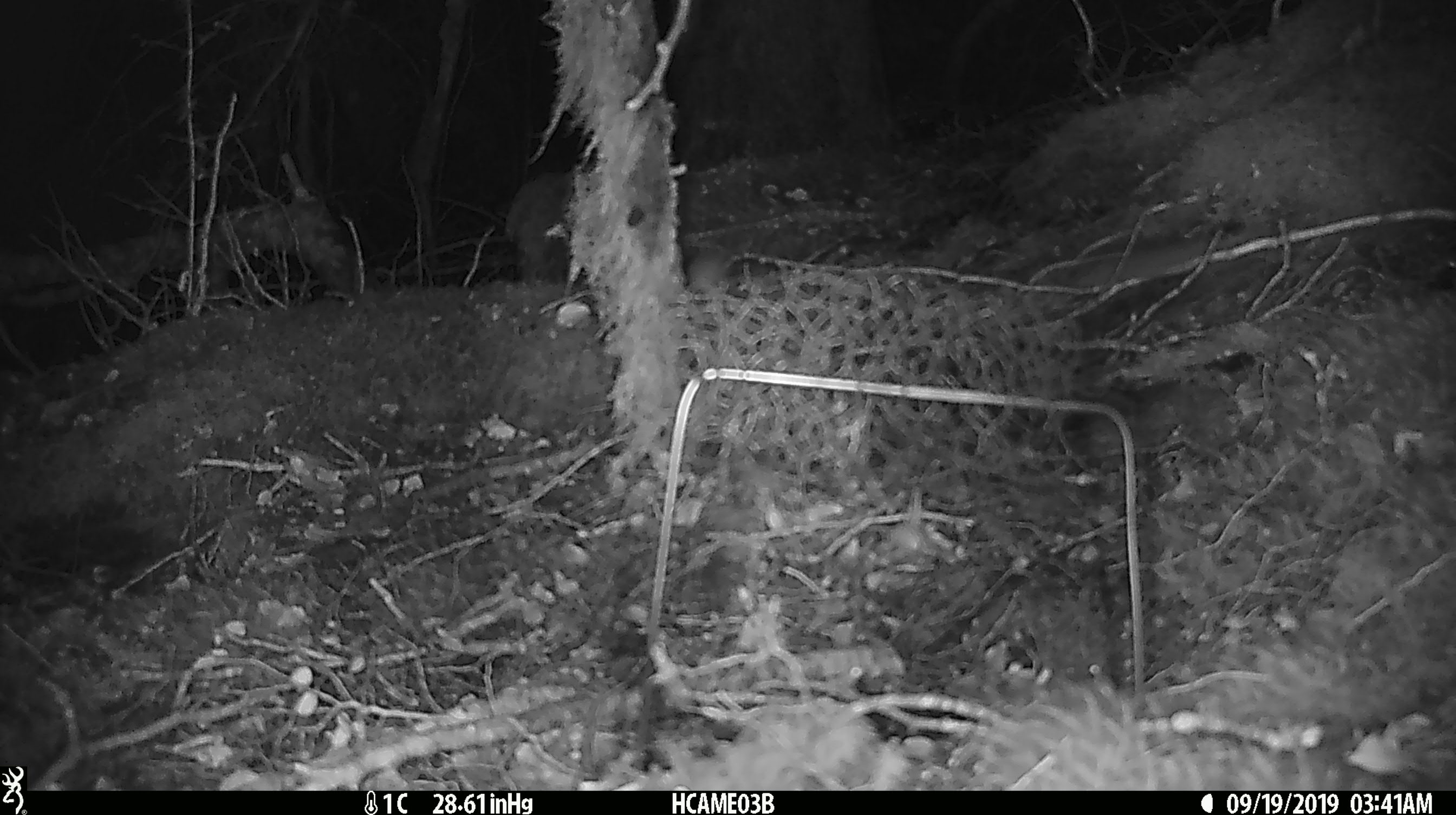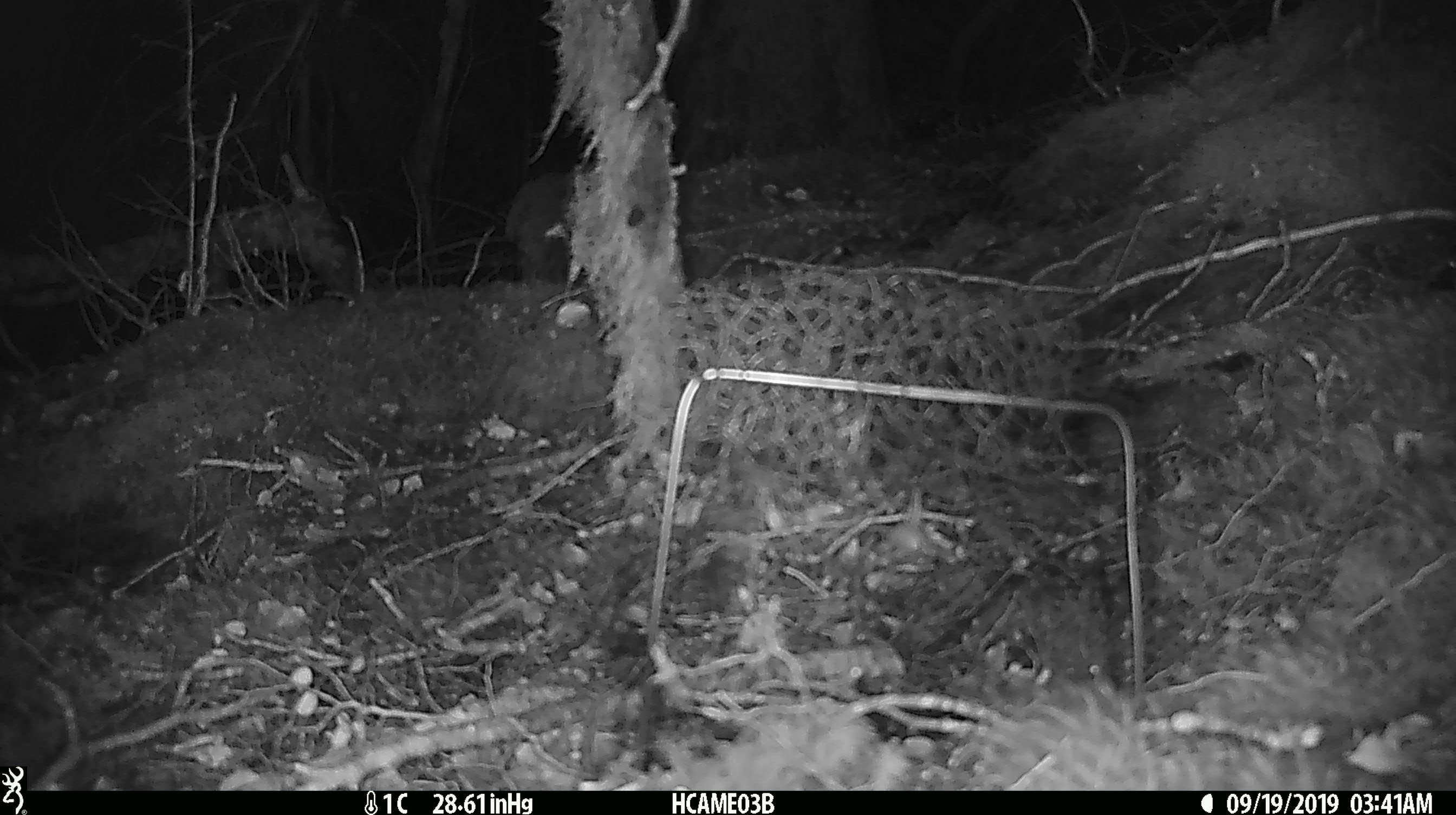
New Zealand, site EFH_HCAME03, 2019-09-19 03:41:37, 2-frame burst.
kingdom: Animalia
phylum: Chordata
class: Mammalia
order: Rodentia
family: Muridae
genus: Mus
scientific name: Mus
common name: mouse